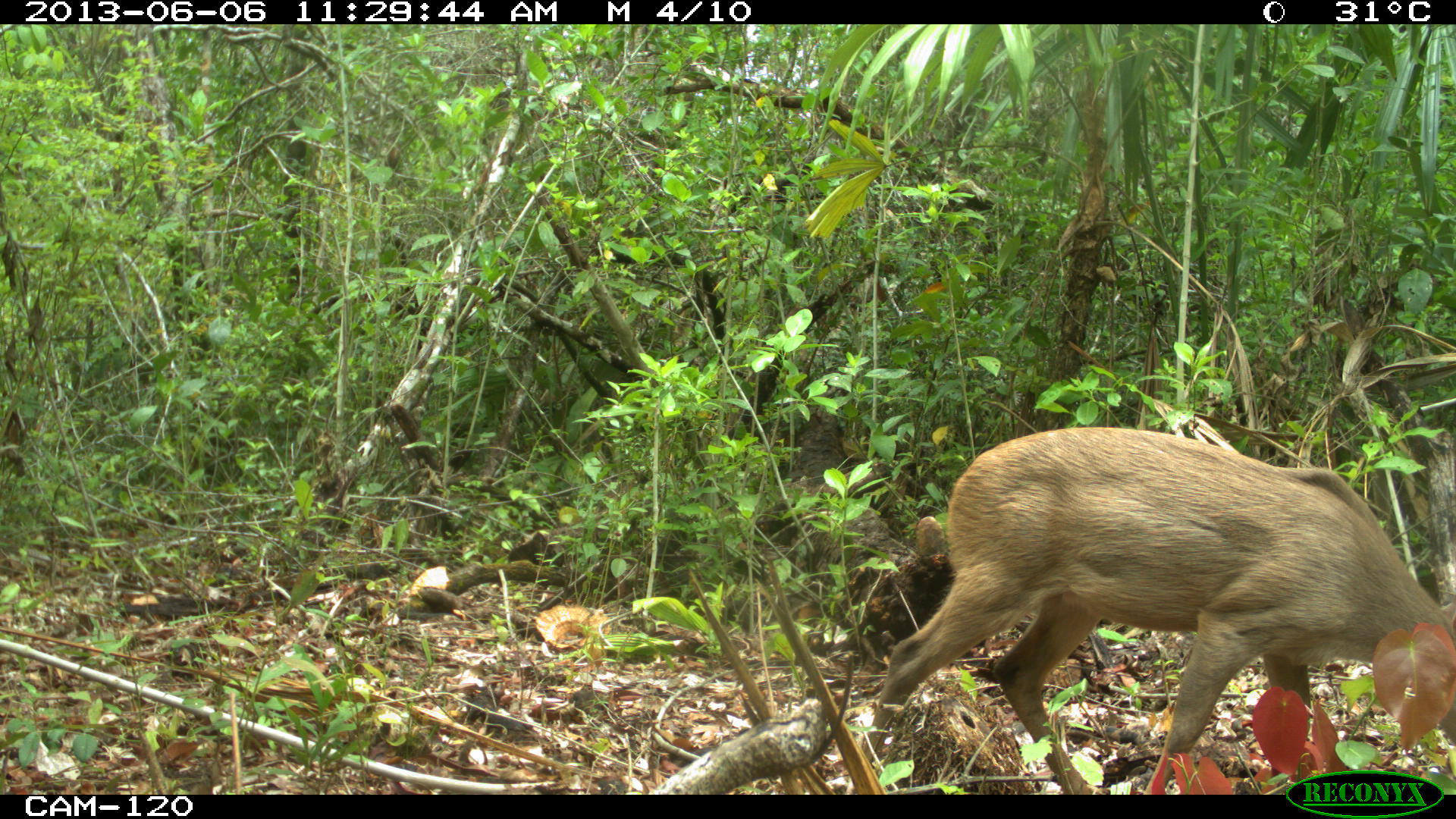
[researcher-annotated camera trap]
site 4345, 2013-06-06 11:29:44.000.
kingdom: Animalia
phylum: Chordata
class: Mammalia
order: Artiodactyla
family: Cervidae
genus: Odocoileus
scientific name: Odocoileus pandora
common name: yucatán brown brocket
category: mazama pandora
Mazama pandora (yucatán brown brocket) (Odocoileus pandora), count 1, sex female.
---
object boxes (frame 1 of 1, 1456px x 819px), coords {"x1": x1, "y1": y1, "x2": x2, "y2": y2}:
mazama pandora: {"x1": 863, "y1": 426, "x2": 1456, "y2": 795}